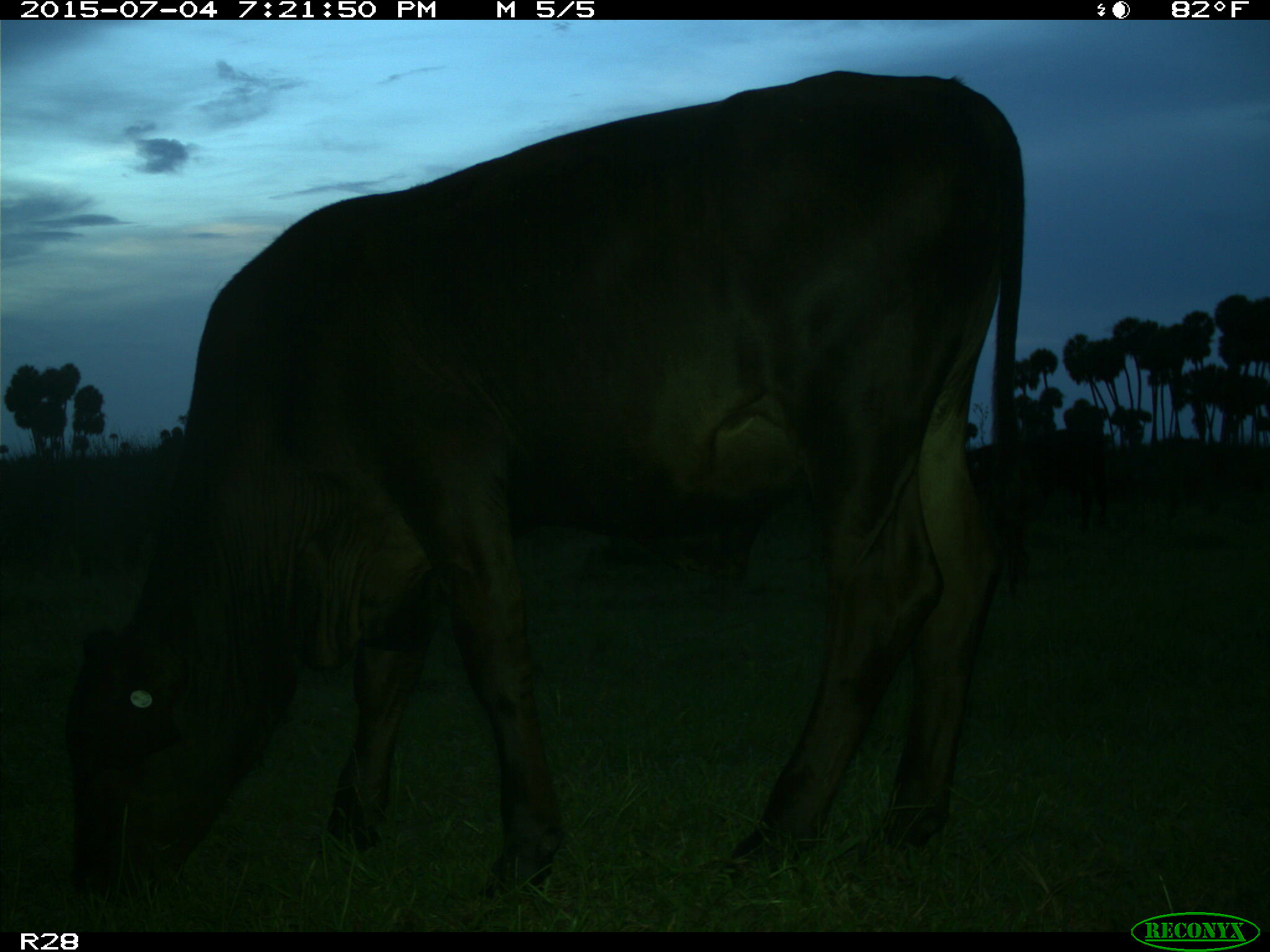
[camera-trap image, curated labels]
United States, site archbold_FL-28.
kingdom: Animalia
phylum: Chordata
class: Mammalia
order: Artiodactyla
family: Bovidae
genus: Bos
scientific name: Bos taurus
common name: domestic cow